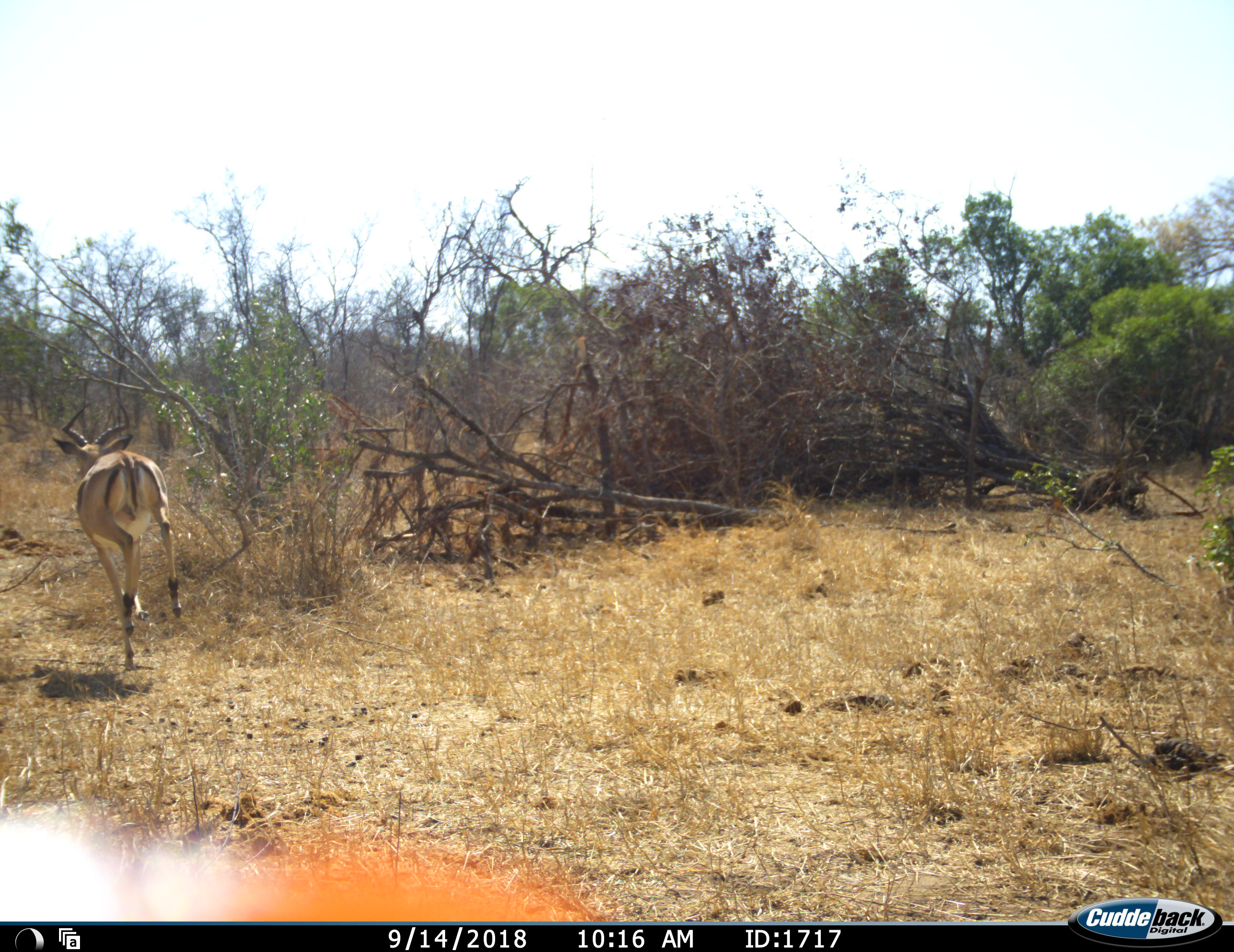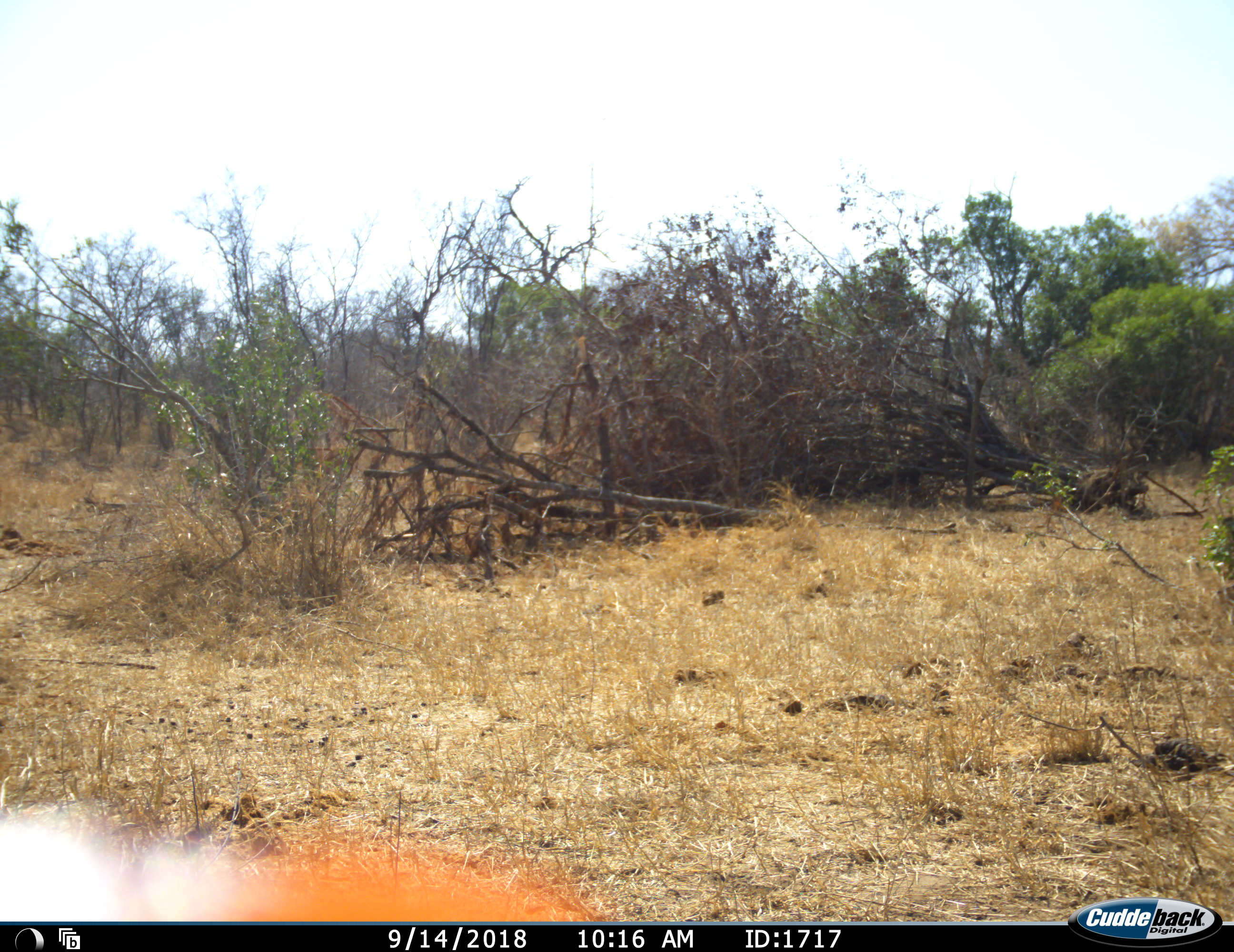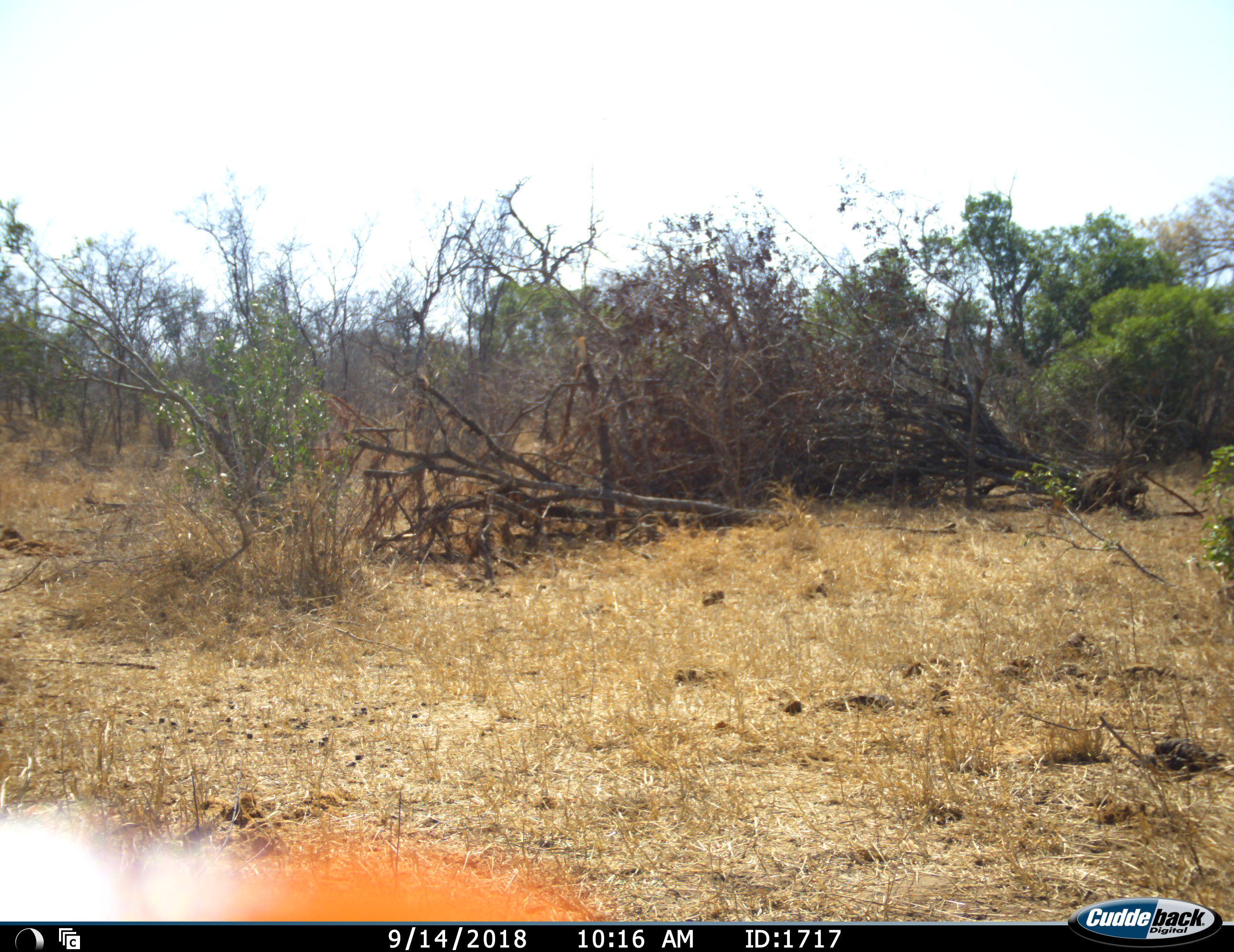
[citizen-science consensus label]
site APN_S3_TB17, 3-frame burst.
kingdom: Animalia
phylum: Chordata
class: Mammalia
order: Artiodactyla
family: Bovidae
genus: Aepyceros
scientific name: Aepyceros melampus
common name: impala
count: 1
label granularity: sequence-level